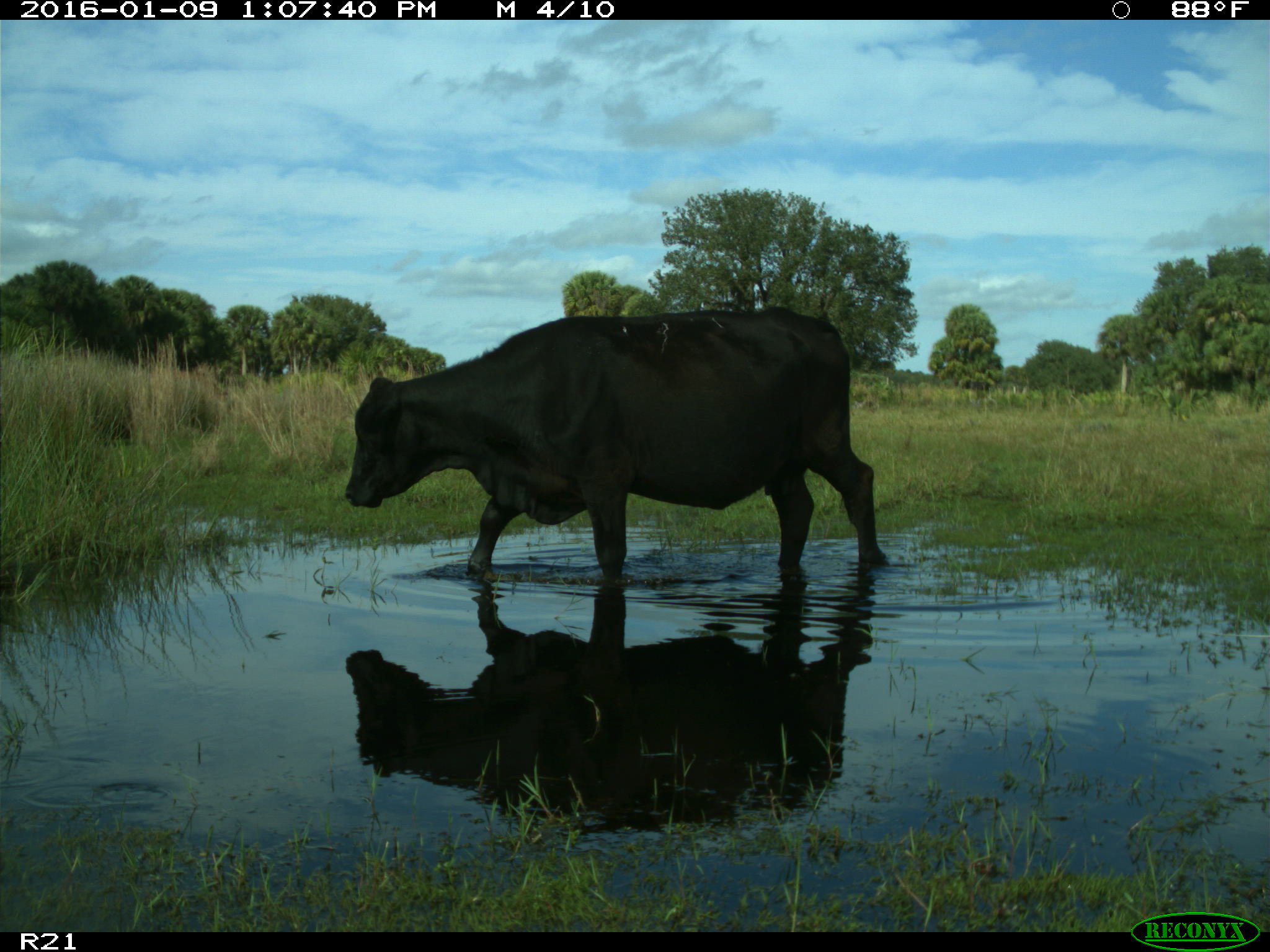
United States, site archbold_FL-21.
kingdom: Animalia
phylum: Chordata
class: Mammalia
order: Artiodactyla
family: Bovidae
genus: Bos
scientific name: Bos taurus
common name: domestic cow